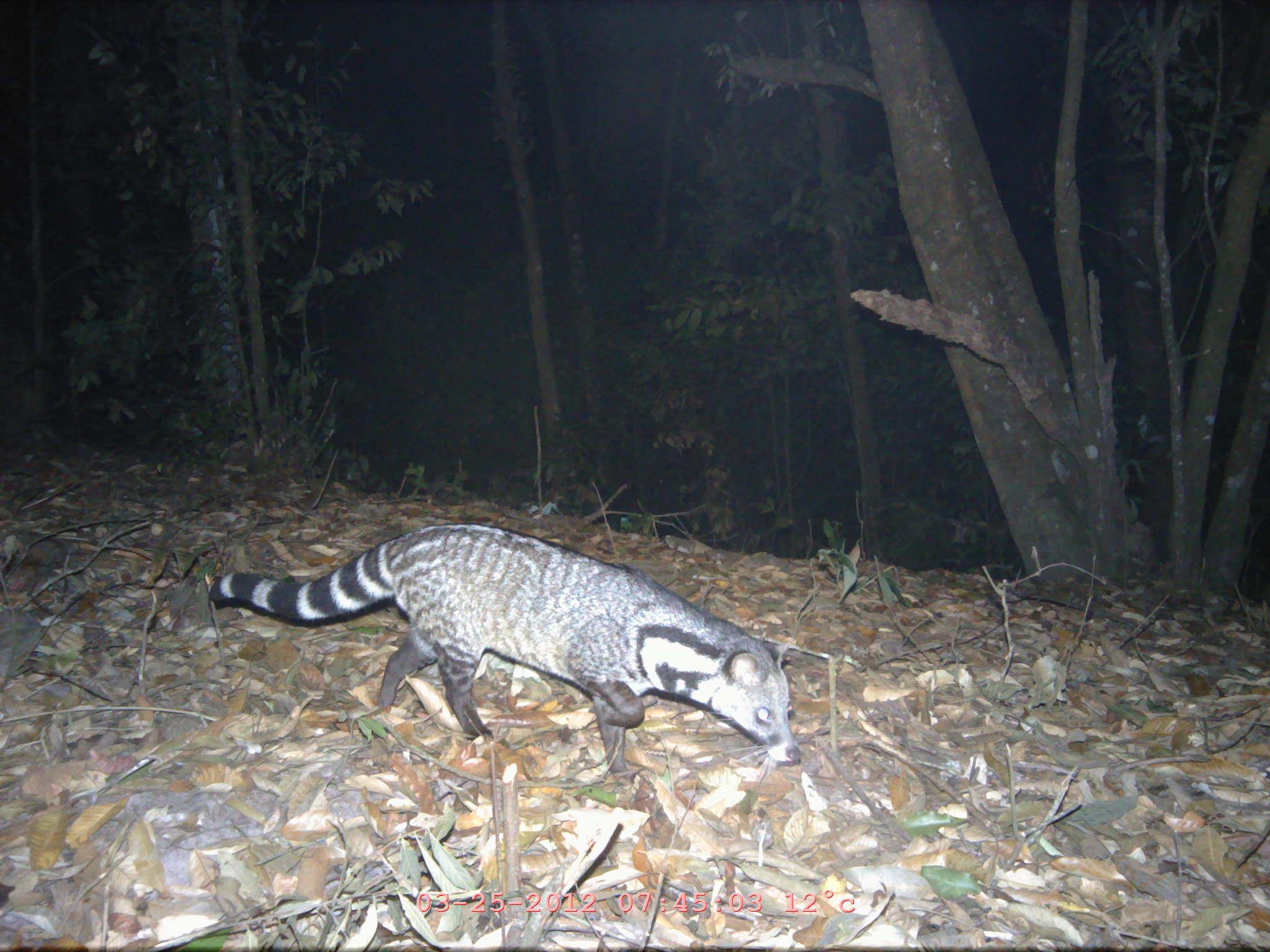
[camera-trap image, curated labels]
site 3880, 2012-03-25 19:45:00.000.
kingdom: Animalia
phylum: Chordata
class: Mammalia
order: Carnivora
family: Viverridae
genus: Viverra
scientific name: Viverra zibetha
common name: large indian civet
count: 1